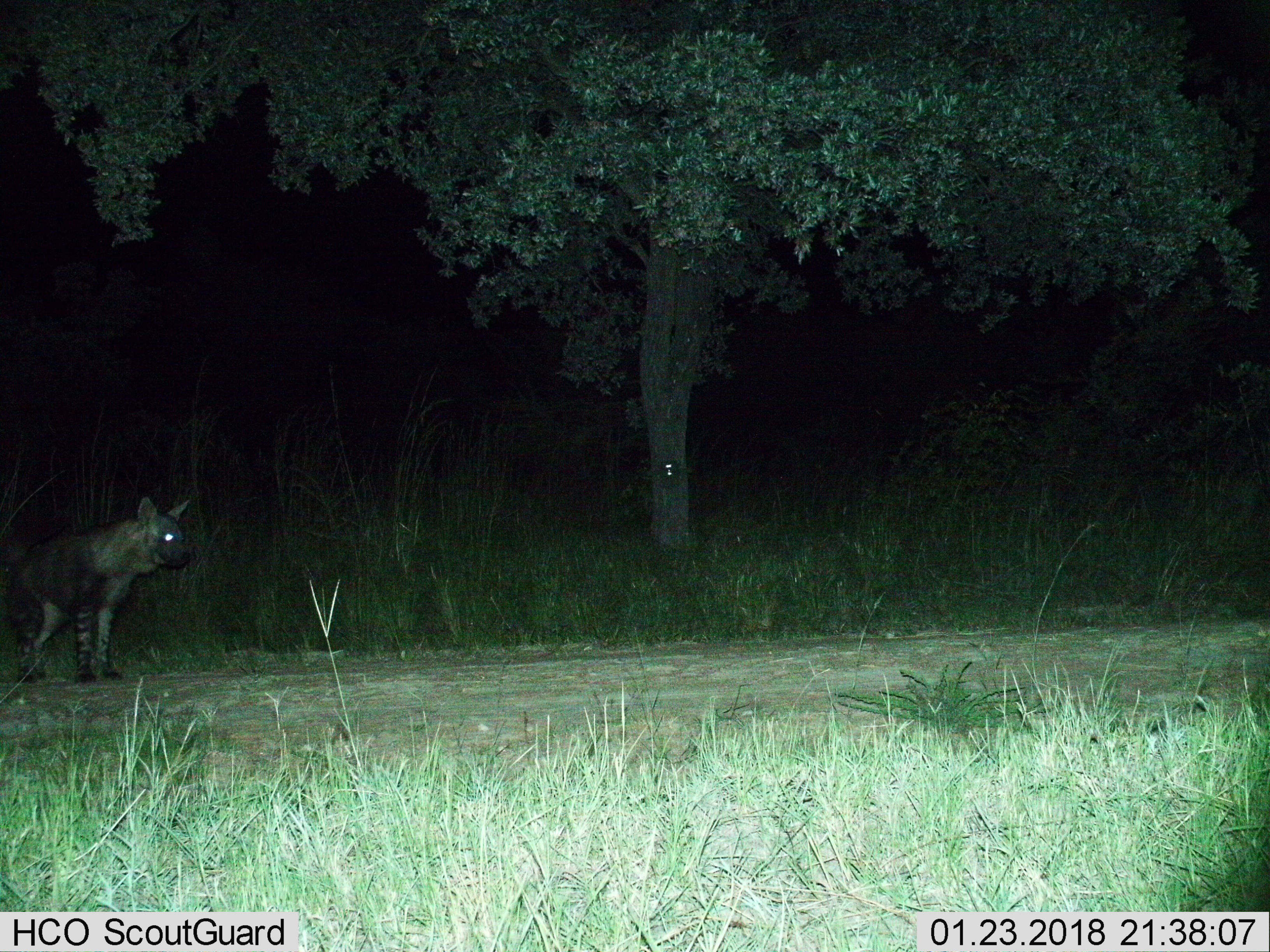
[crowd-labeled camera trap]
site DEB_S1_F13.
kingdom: Animalia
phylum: Chordata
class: Mammalia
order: Carnivora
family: Hyaenidae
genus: Parahyaena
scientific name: Parahyaena brunnea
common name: brown hyena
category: hyenabrown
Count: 1.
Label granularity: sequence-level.